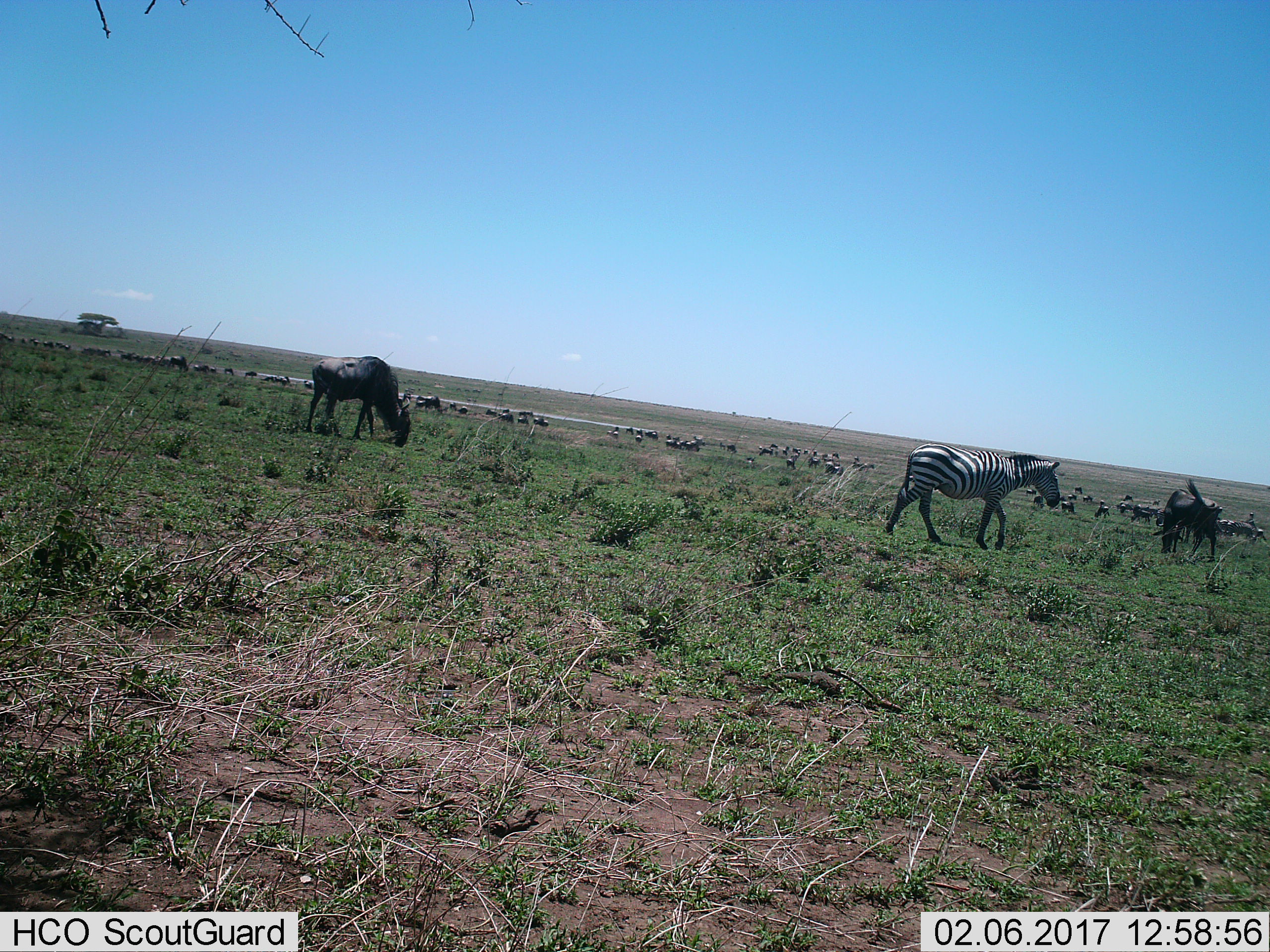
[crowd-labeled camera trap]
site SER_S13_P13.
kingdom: Animalia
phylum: Chordata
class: Mammalia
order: Artiodactyla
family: Bovidae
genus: Connochaetes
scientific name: Connochaetes taurinus taurinus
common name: blue wildebeest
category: wildebeestblue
Wildebeestblue (blue wildebeest) (Connochaetes taurinus taurinus), count 51+. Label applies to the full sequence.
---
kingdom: Animalia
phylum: Chordata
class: Mammalia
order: Perissodactyla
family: Equidae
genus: Equus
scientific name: Equus quagga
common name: plains zebra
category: zebraplains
Zebraplains (plains zebra) (Equus quagga), count 1. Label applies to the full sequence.